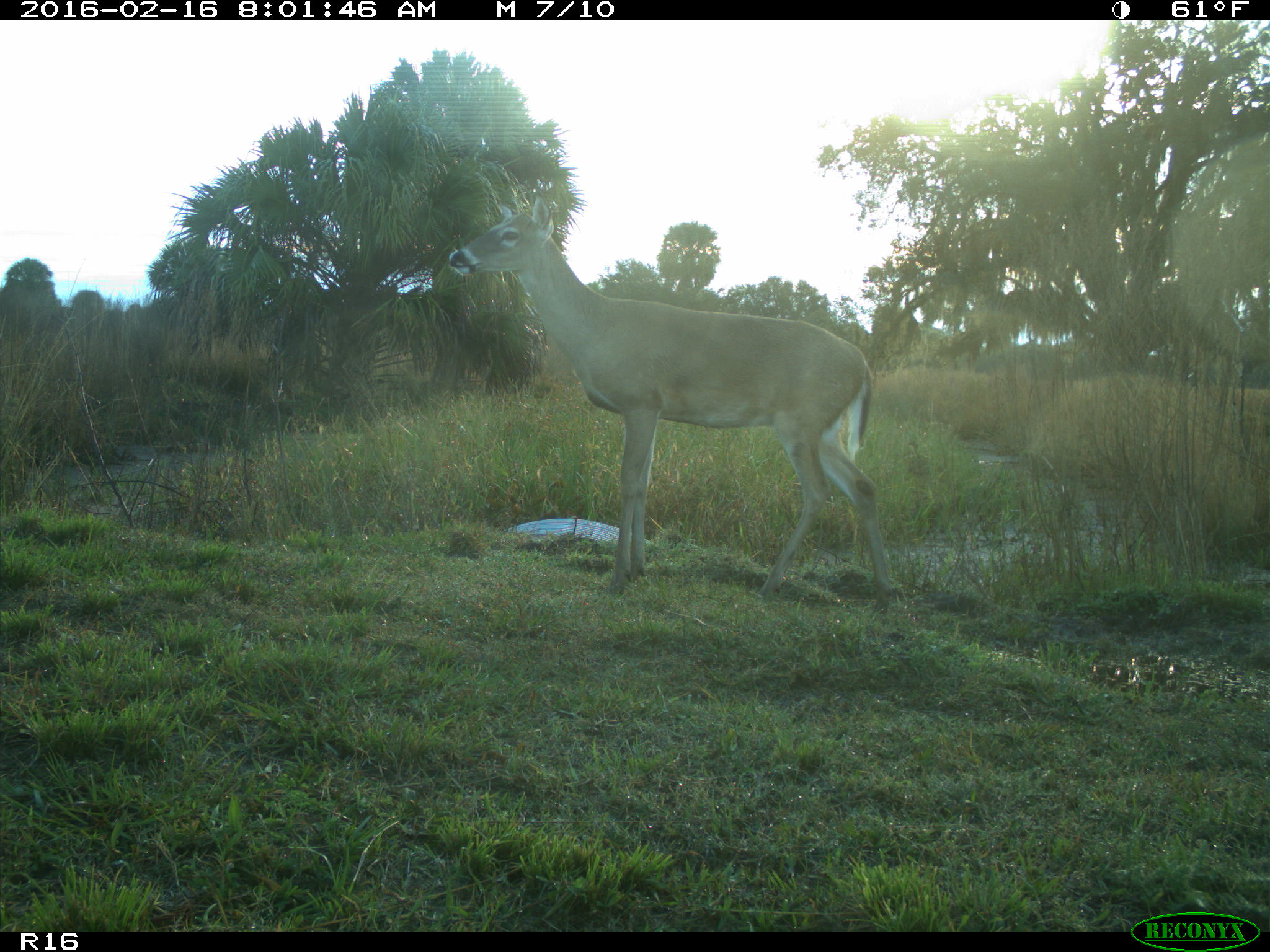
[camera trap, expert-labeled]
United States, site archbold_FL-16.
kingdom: Animalia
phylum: Chordata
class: Mammalia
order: Artiodactyla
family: Cervidae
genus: Odocoileus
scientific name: Odocoileus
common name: deer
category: unidentified deer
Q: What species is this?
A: Unidentified deer (deer) (Odocoileus).